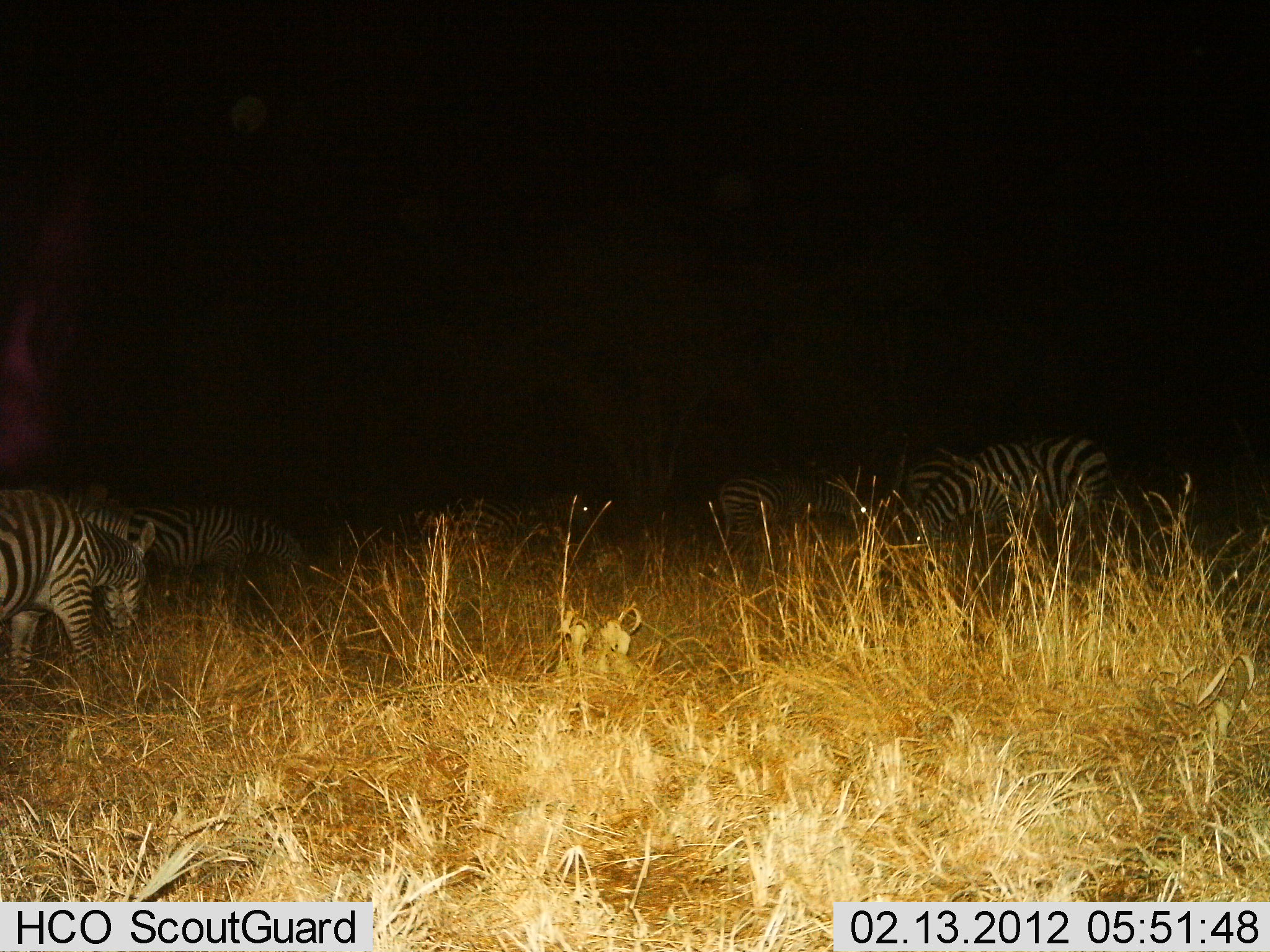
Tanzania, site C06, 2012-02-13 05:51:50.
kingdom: Animalia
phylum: Chordata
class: Mammalia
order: Perissodactyla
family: Equidae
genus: Equus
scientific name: Equus quagga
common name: plains zebra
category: zebra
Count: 6.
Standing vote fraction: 35%.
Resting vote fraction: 10%.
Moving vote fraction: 13%.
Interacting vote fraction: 0%.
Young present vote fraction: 0%.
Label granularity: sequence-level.